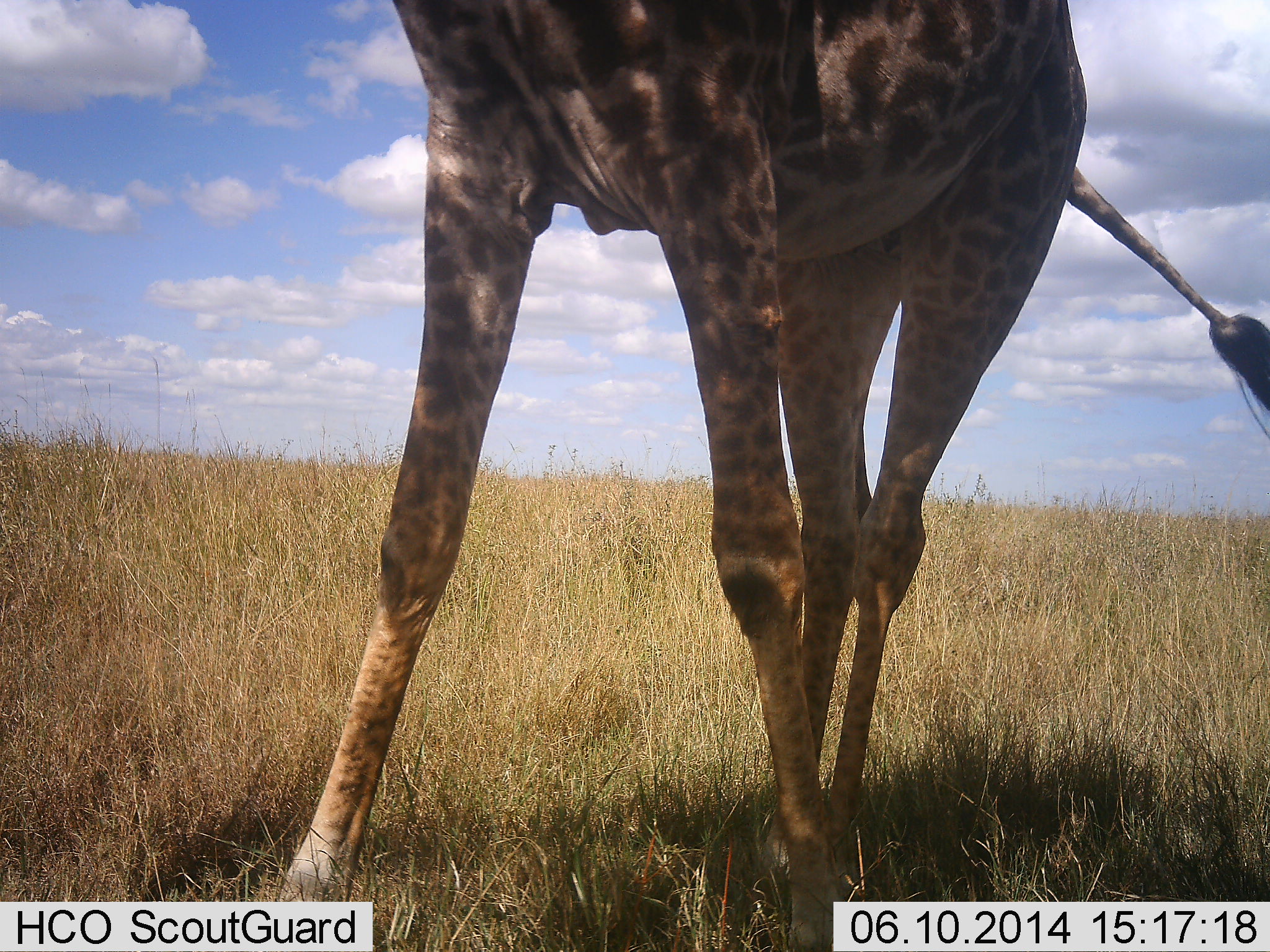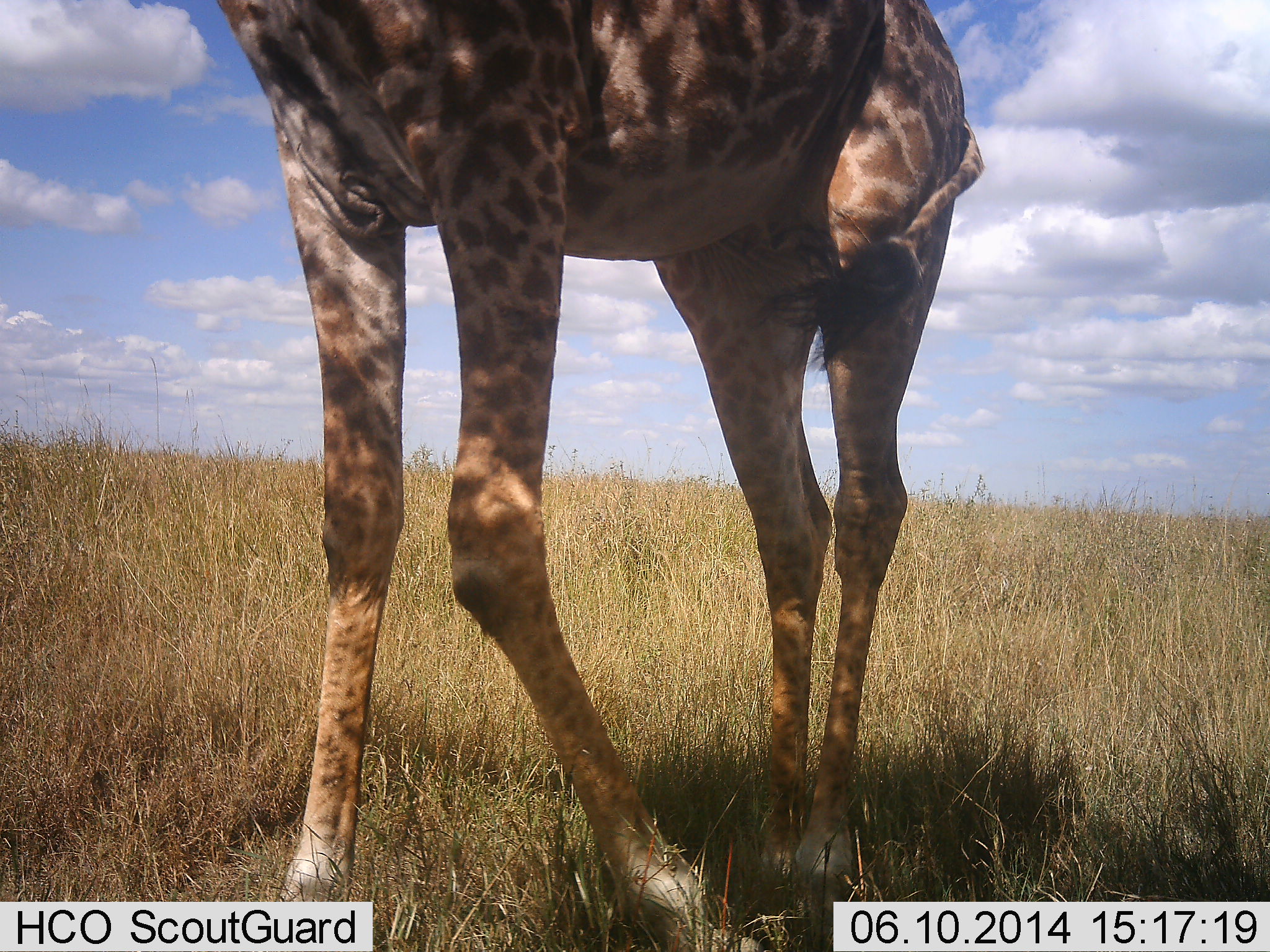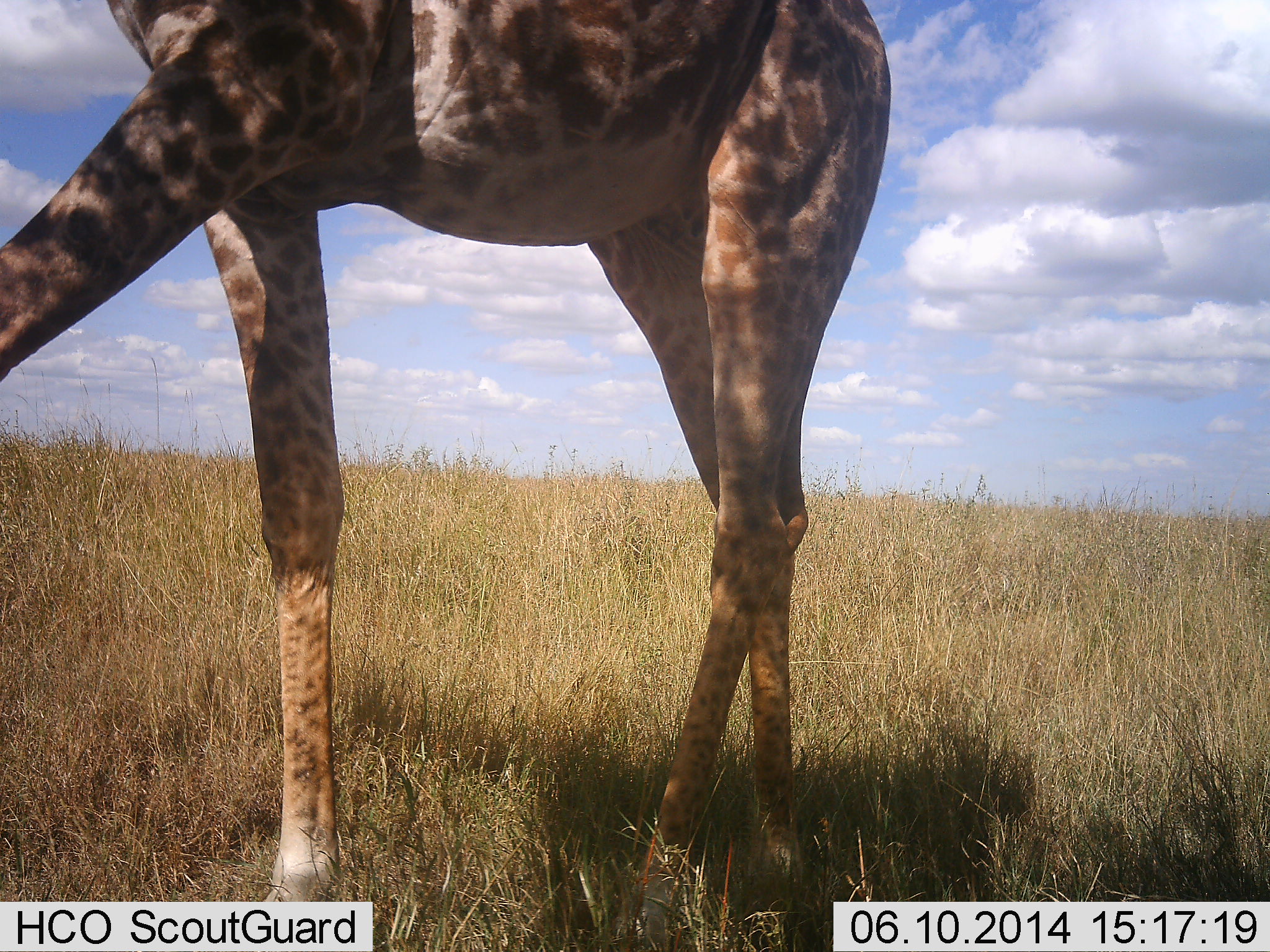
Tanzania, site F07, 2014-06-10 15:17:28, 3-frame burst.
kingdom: Animalia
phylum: Chordata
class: Mammalia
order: Artiodactyla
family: Giraffidae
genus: Giraffa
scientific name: Giraffa camelopardalis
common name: giraffe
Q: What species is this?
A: Giraffe (Giraffa camelopardalis).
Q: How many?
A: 1.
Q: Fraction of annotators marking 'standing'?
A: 40%.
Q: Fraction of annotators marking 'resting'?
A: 0%.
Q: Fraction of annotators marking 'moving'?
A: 80%.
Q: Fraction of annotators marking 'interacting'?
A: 0%.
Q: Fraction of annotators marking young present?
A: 0%.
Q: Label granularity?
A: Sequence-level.